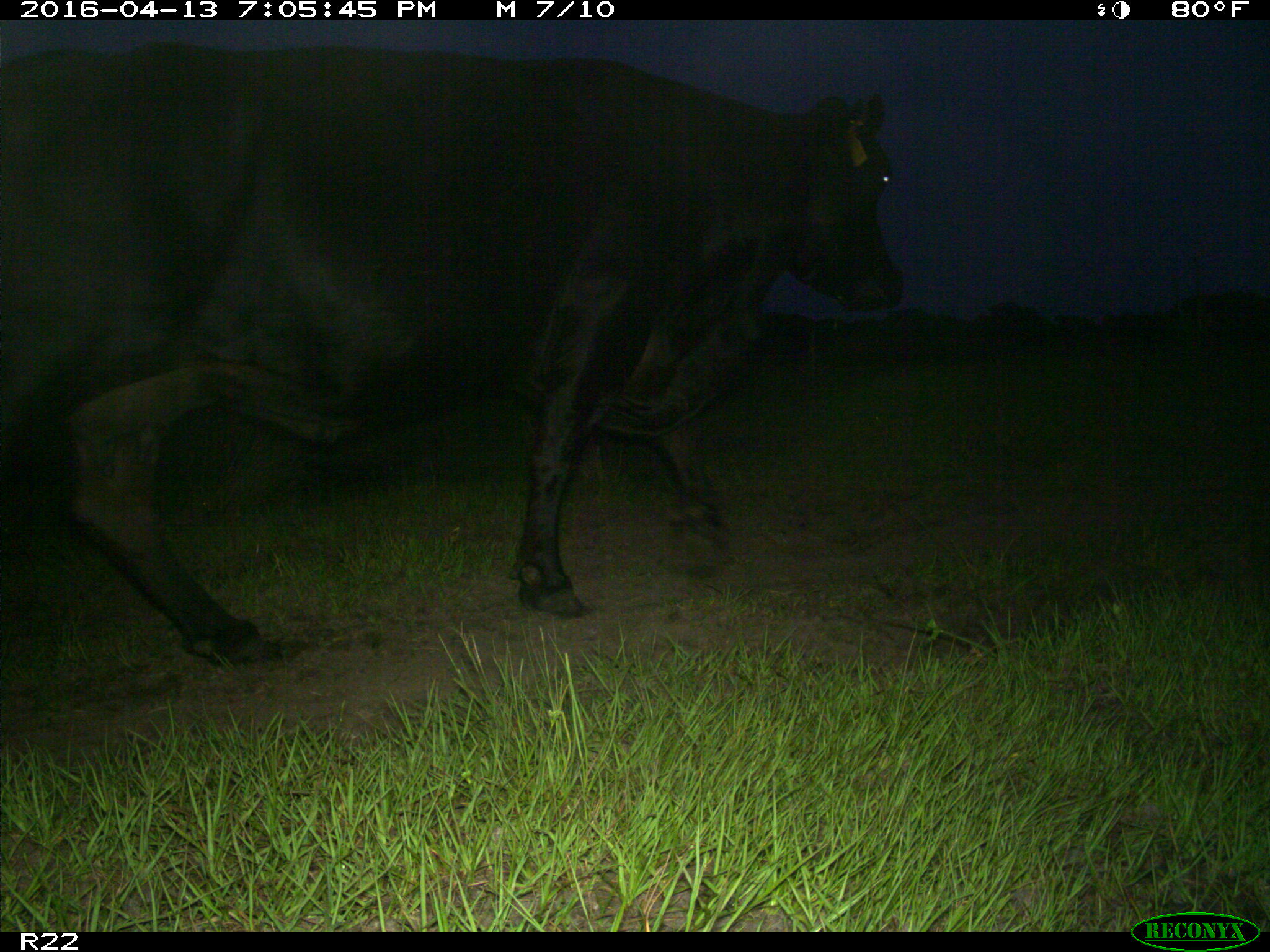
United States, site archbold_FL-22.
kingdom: Animalia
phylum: Chordata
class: Mammalia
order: Artiodactyla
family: Bovidae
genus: Bos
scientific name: Bos taurus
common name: domestic cow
Bos taurus (domestic cow).